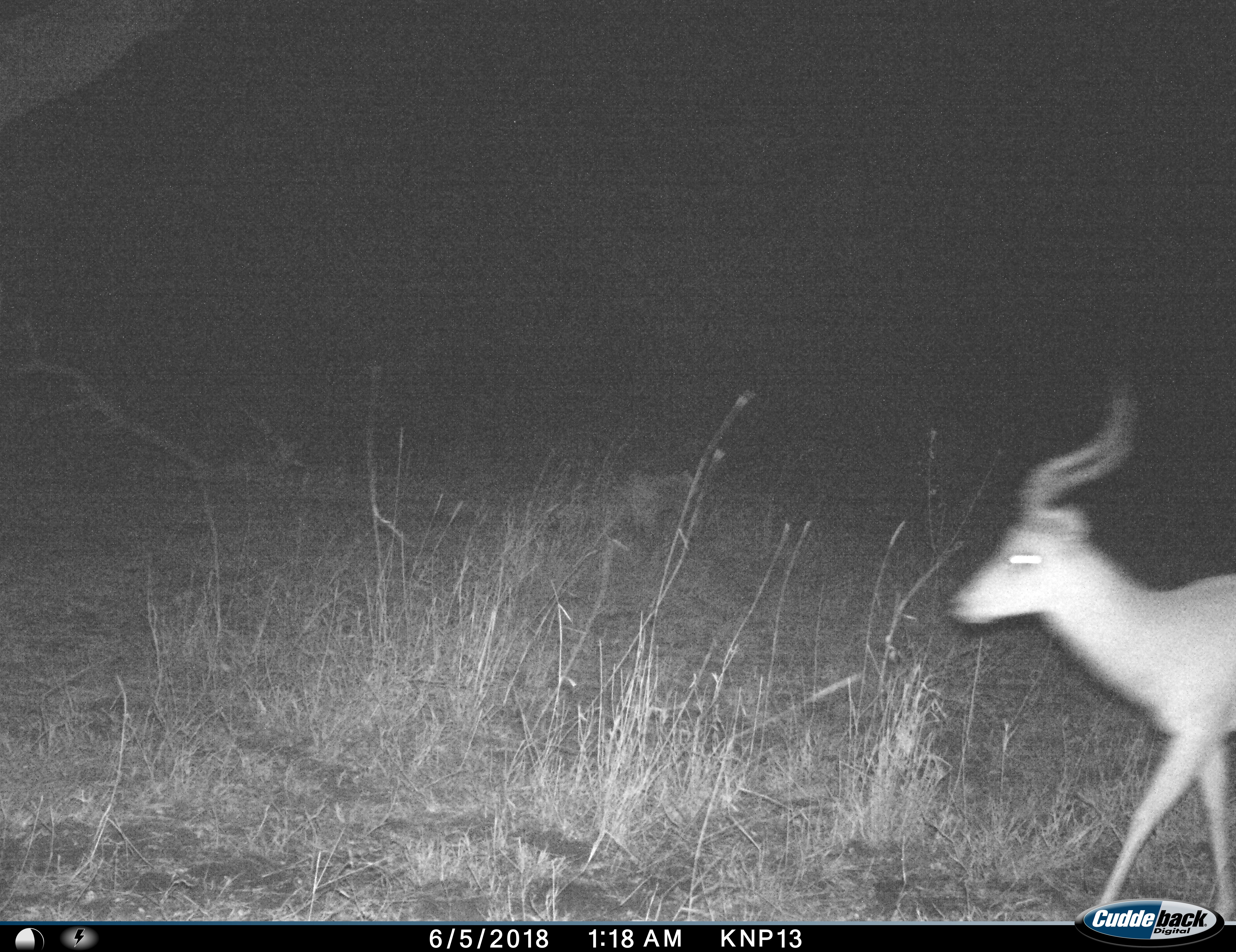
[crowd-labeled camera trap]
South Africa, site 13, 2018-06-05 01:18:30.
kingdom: Animalia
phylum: Chordata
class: Mammalia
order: Artiodactyla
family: Bovidae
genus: Aepyceros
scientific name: Aepyceros melampus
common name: impala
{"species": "impala (Aepyceros melampus)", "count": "1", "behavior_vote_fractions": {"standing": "0%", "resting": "0%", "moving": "100%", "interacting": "0%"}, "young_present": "0%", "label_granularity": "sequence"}